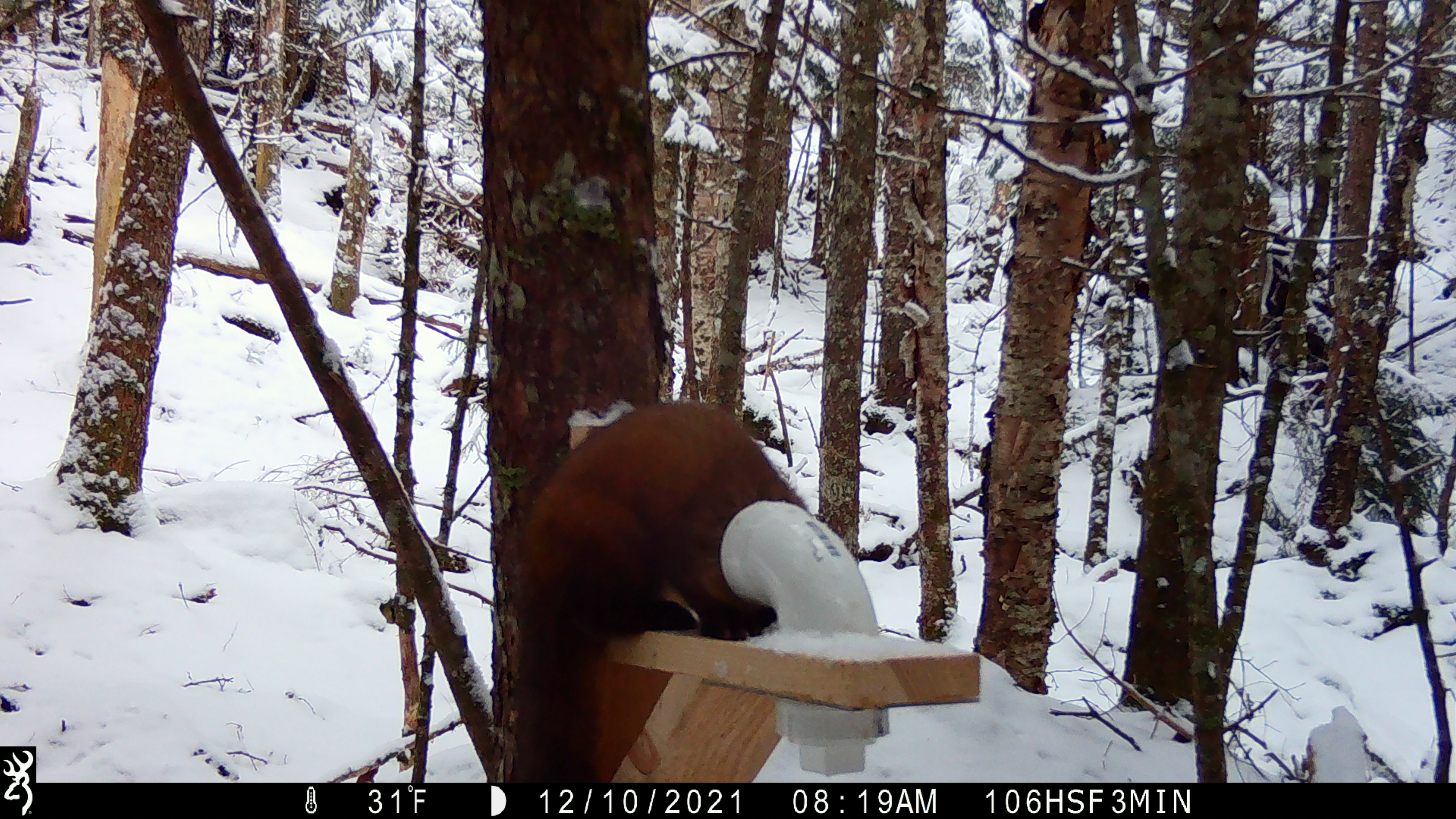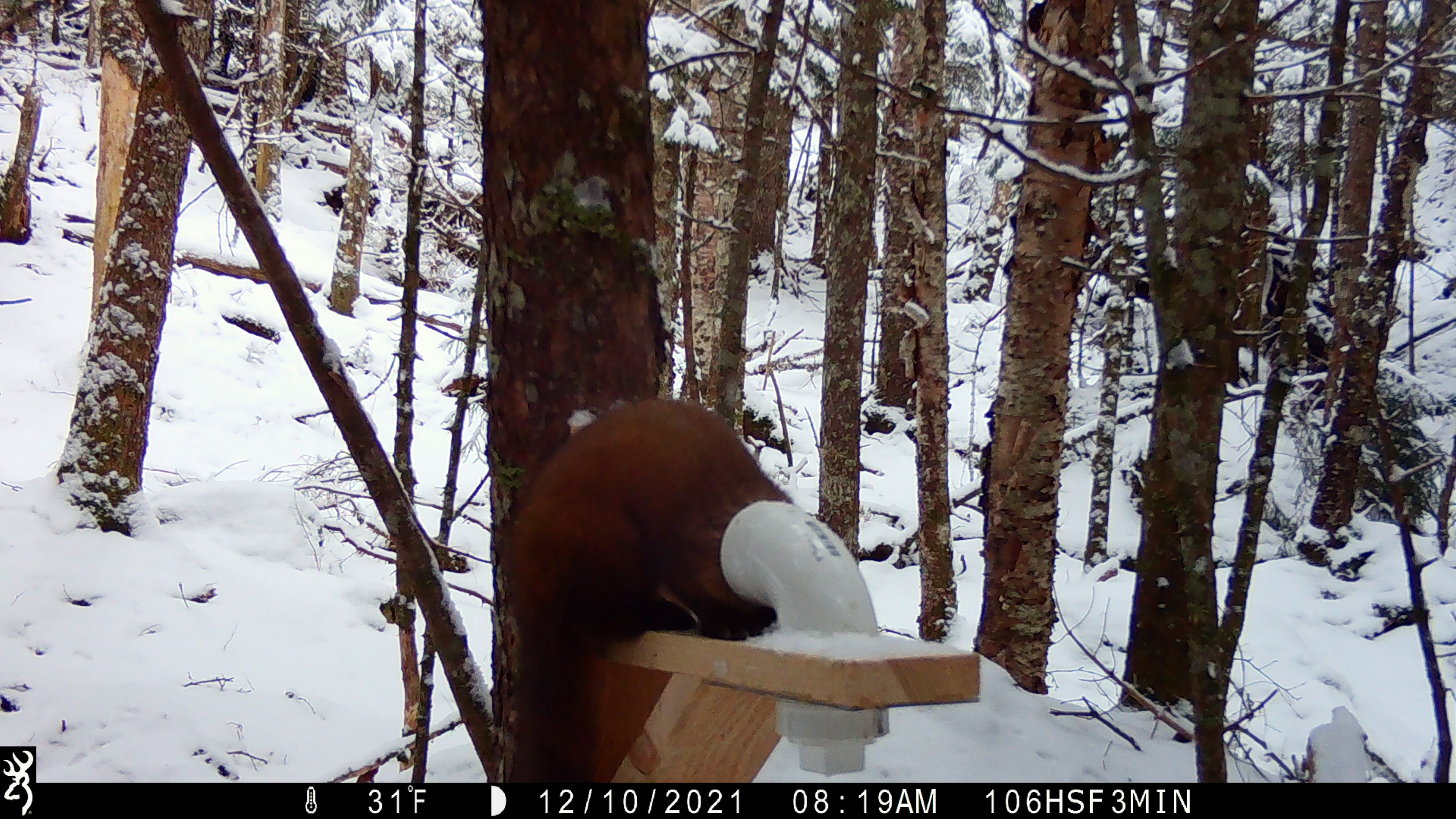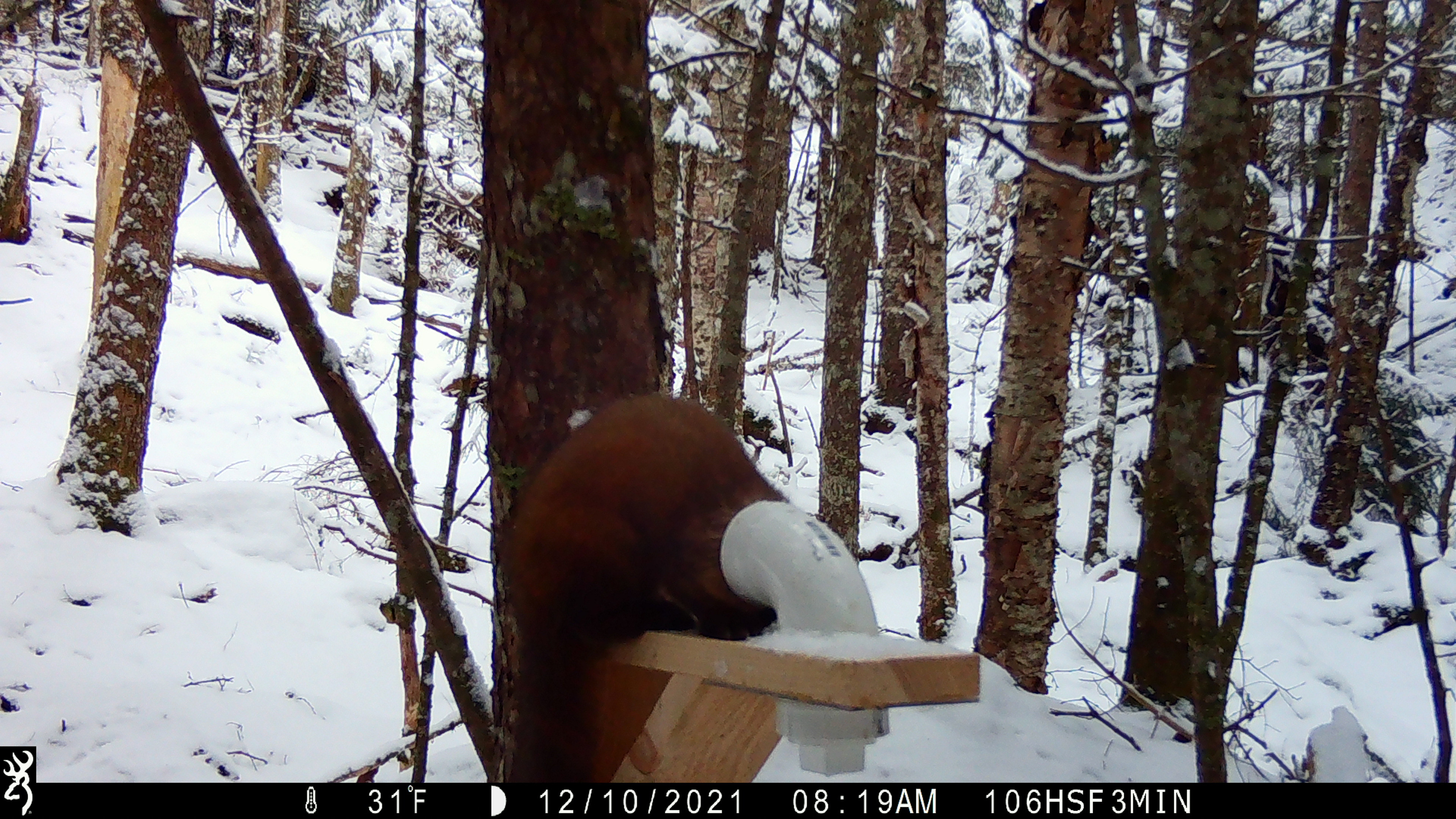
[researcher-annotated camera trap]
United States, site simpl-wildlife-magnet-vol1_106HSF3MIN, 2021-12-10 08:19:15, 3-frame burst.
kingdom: Animalia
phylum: Chordata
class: Mammalia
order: Carnivora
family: Mustelidae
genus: Martes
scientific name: Martes americana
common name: american marten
American marten (Martes americana).